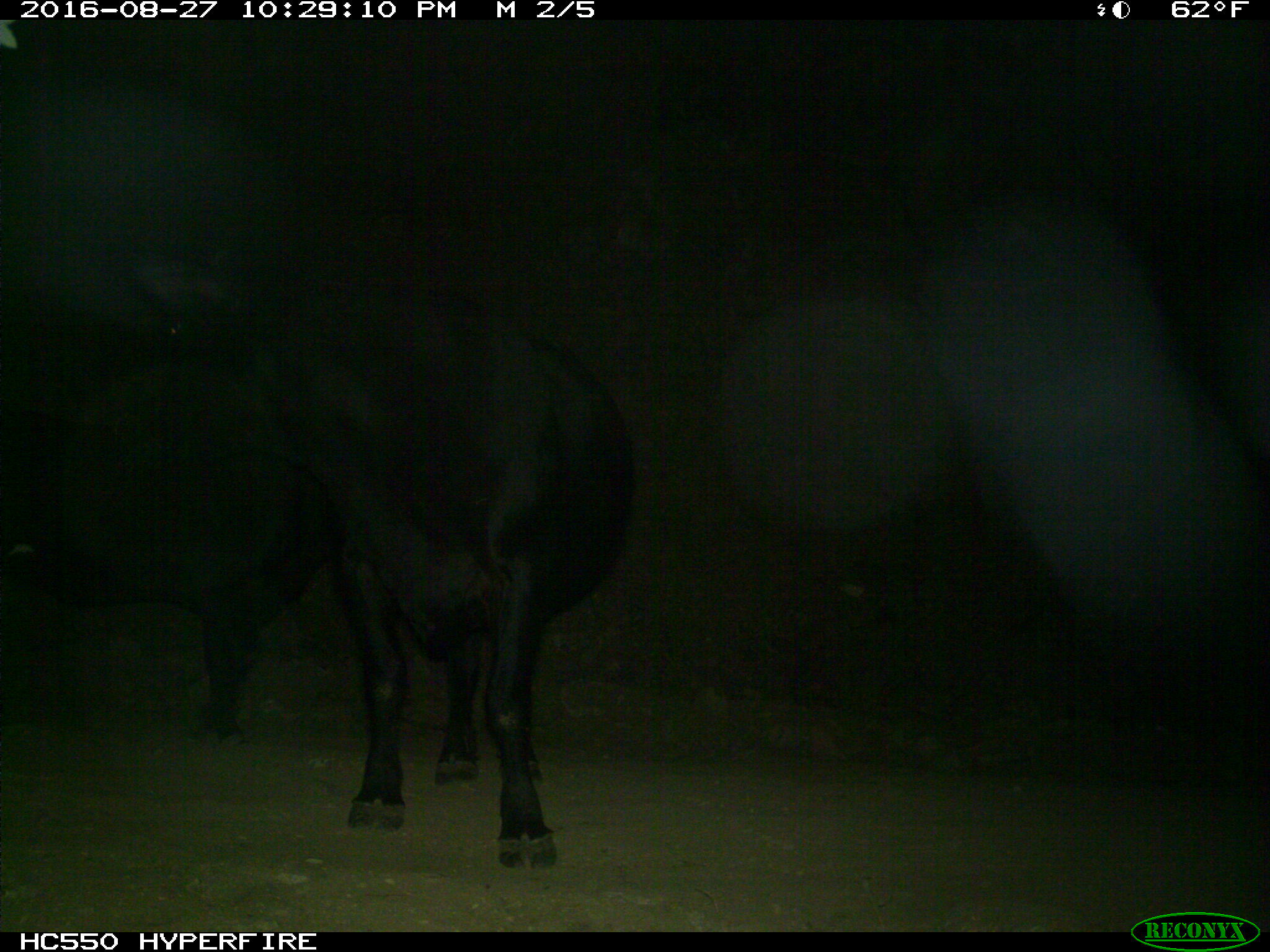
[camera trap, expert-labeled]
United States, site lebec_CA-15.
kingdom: Animalia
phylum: Chordata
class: Mammalia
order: Artiodactyla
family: Bovidae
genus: Bos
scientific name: Bos taurus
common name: domestic cow